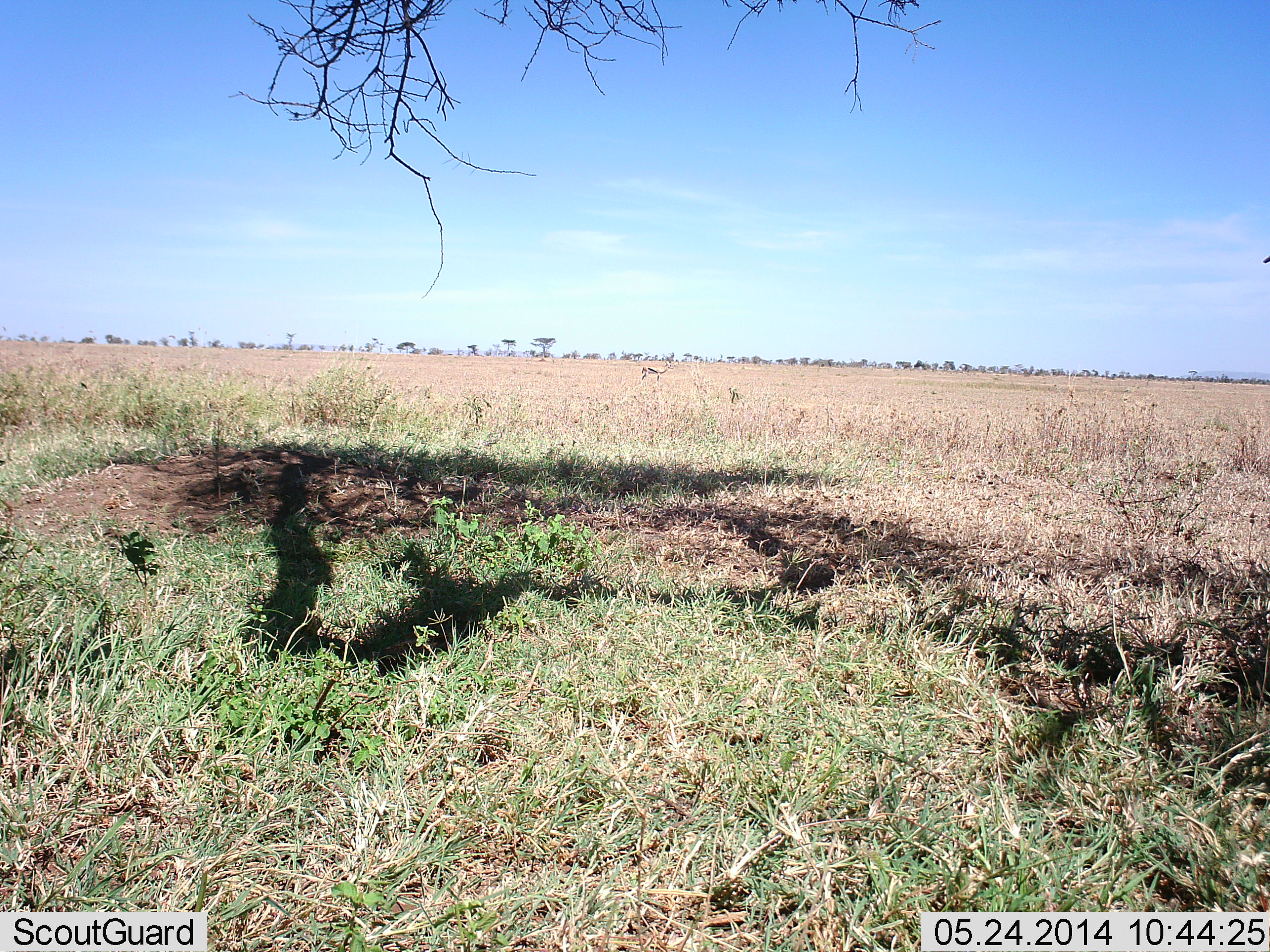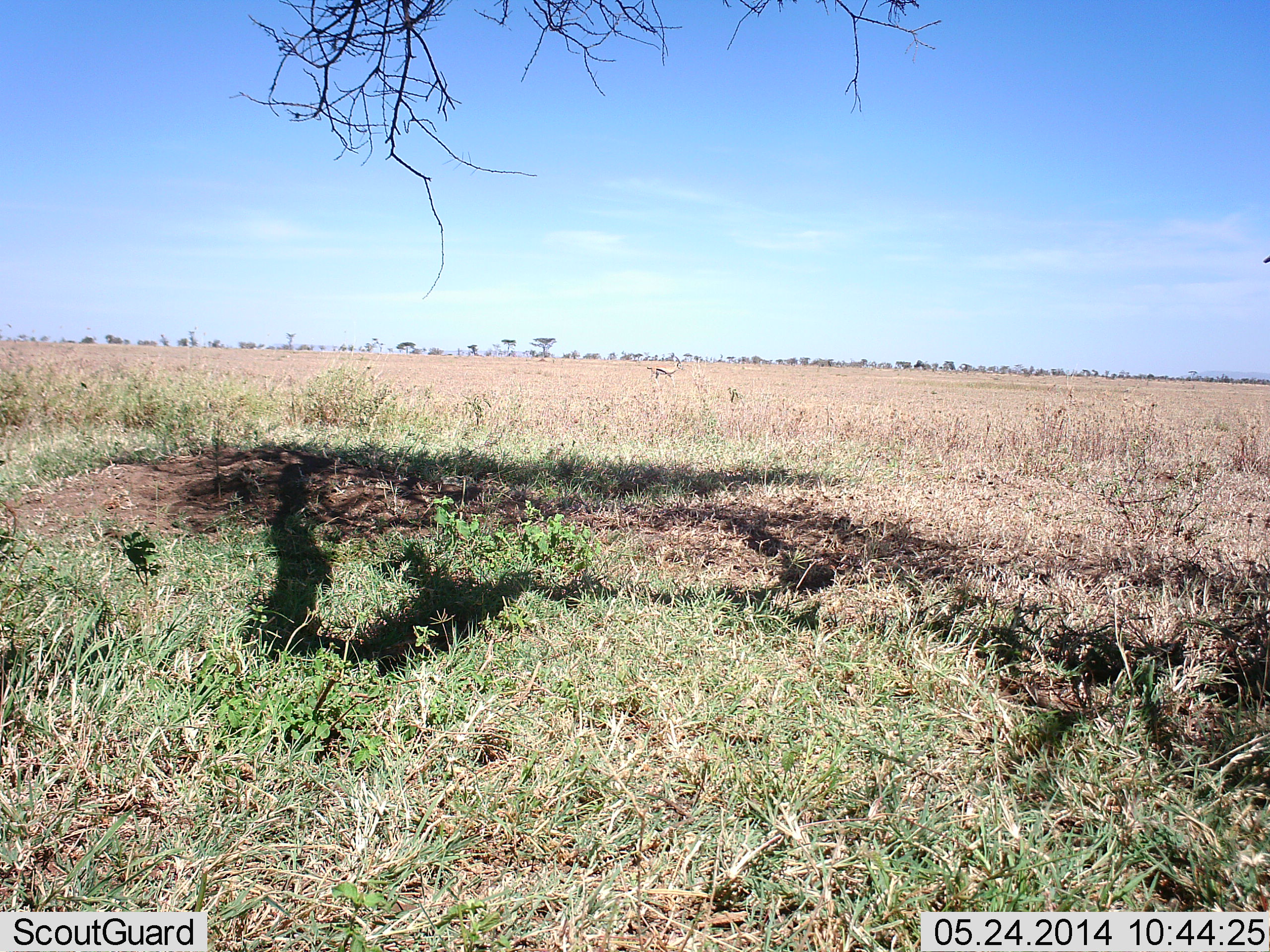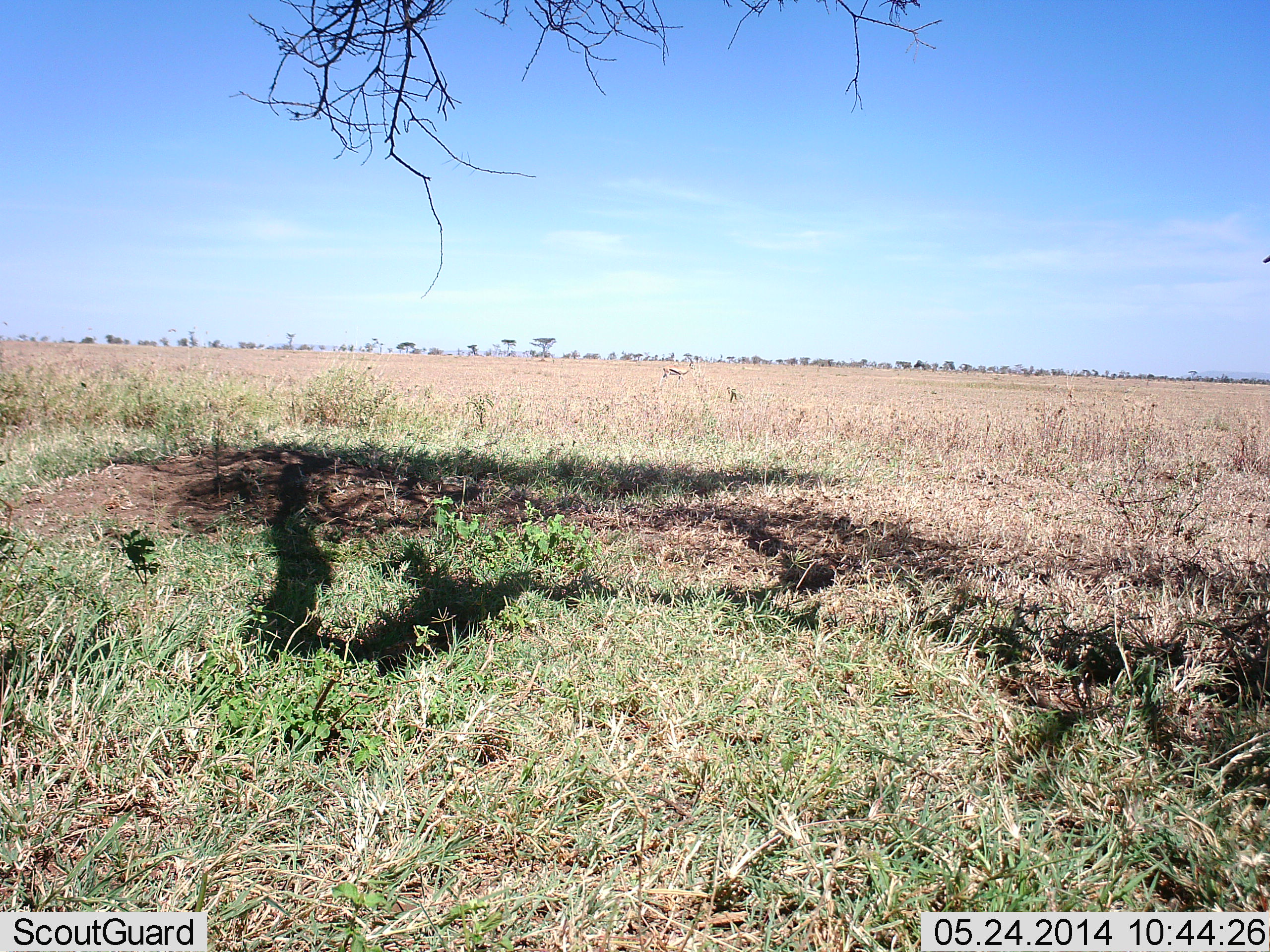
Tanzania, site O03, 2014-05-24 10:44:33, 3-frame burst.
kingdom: Animalia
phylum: Chordata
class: Mammalia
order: Artiodactyla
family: Bovidae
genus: Eudorcas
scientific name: Eudorcas thomsonii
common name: thomson's gazelle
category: gazellethomsons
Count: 1.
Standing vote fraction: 0%.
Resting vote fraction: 0%.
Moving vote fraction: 100%.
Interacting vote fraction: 0%.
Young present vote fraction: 0%.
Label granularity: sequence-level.